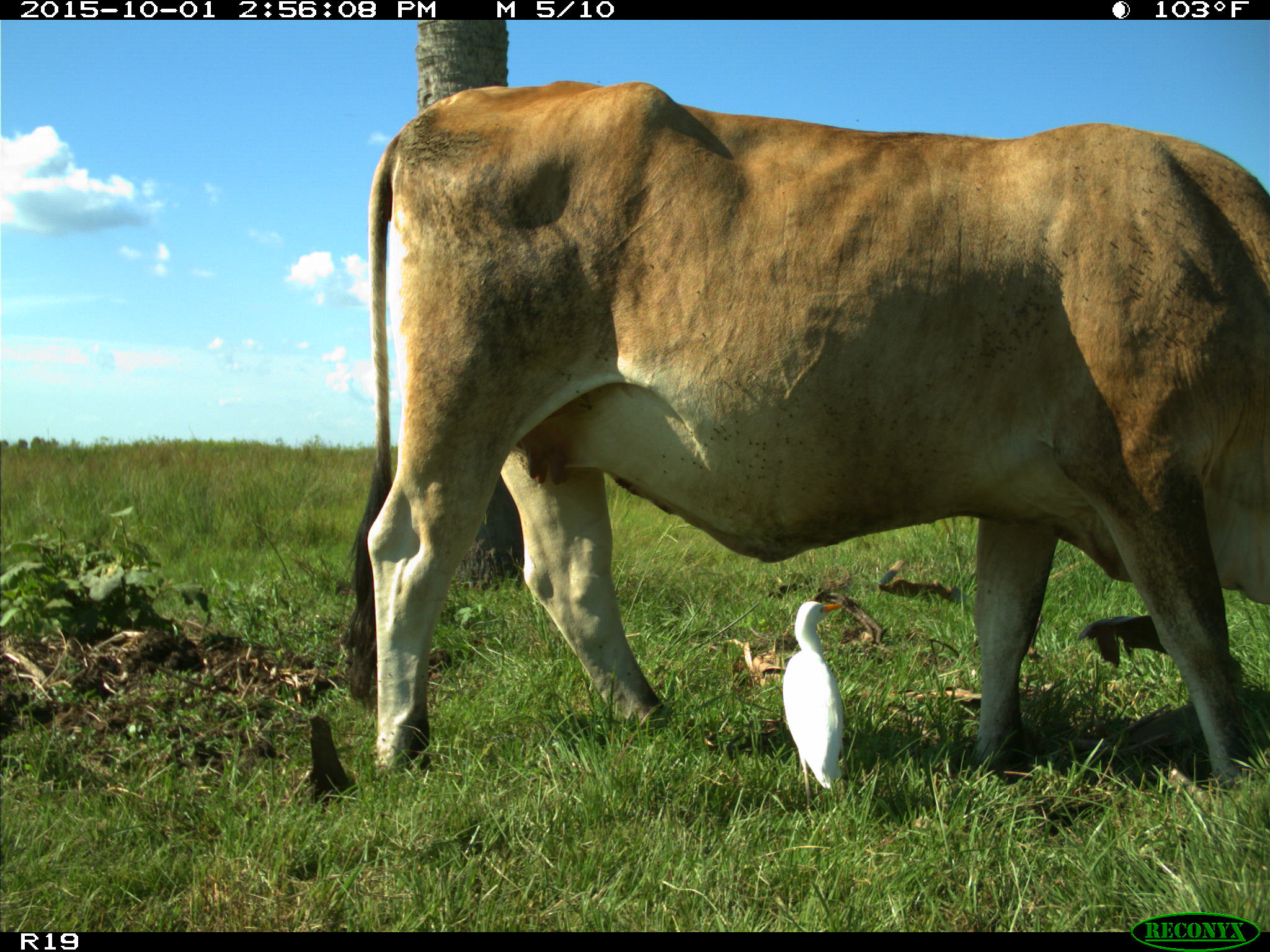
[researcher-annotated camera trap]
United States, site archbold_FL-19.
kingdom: Animalia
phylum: Chordata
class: Mammalia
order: Artiodactyla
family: Bovidae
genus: Bos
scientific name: Bos taurus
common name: domestic cow